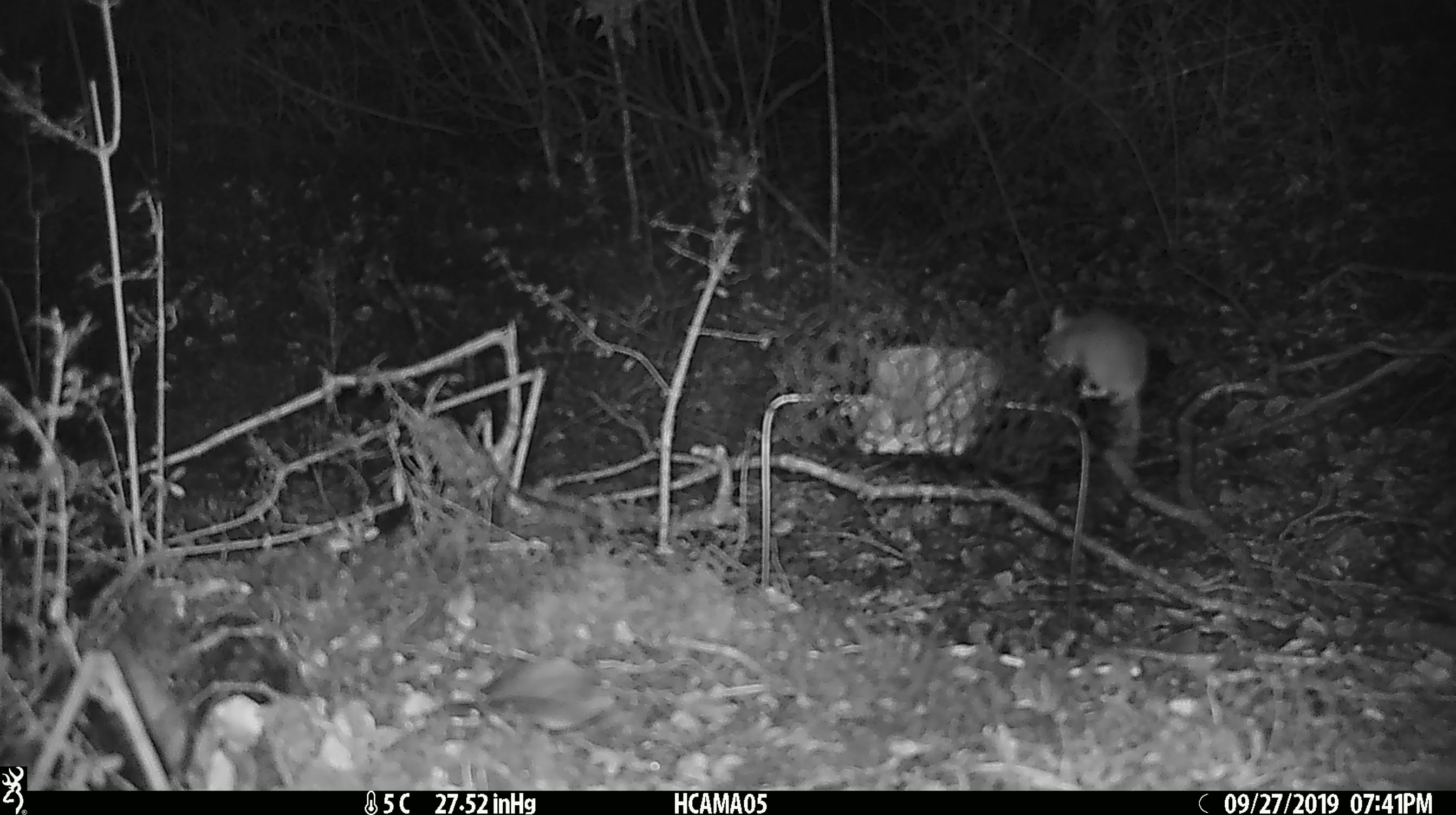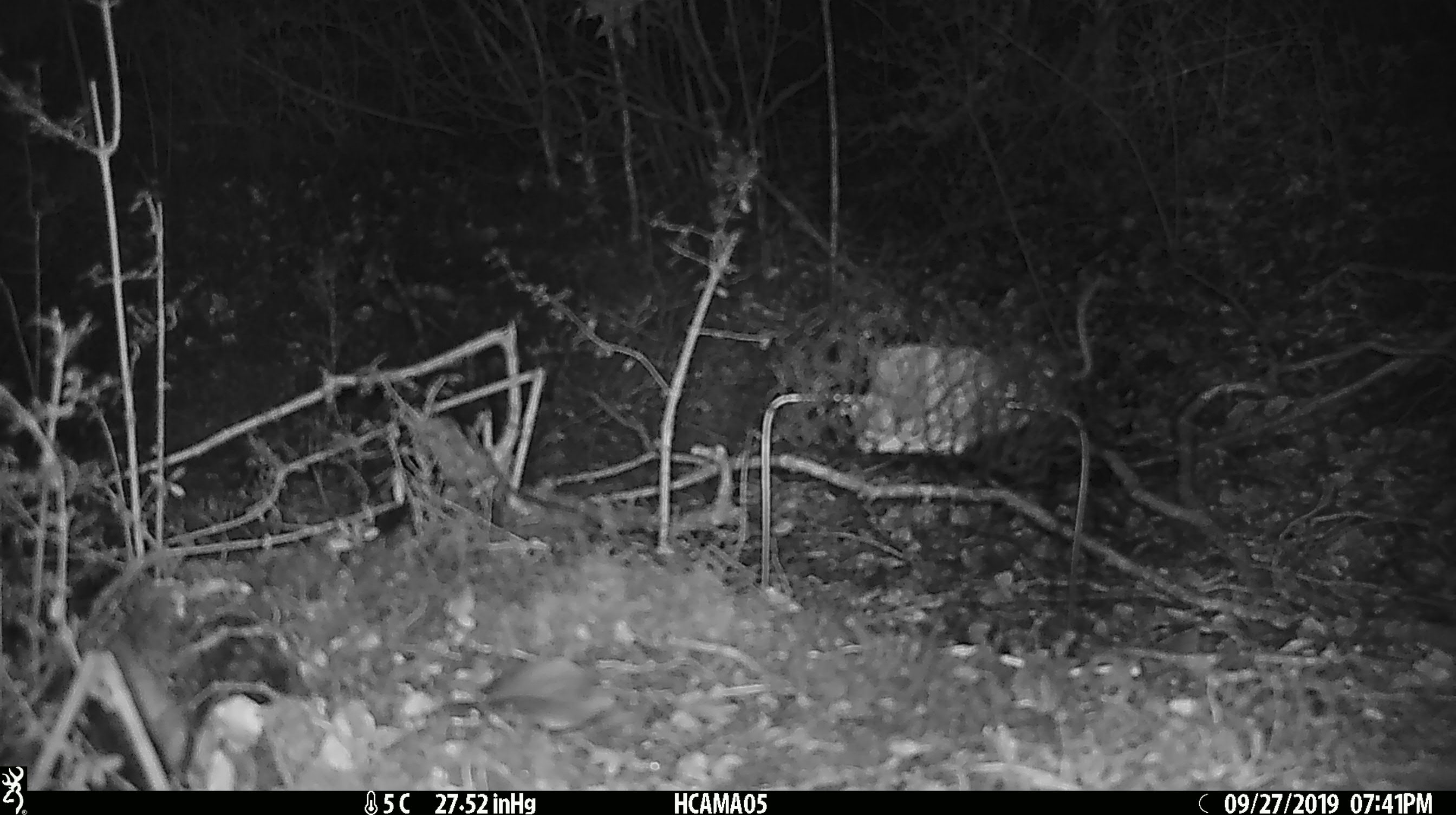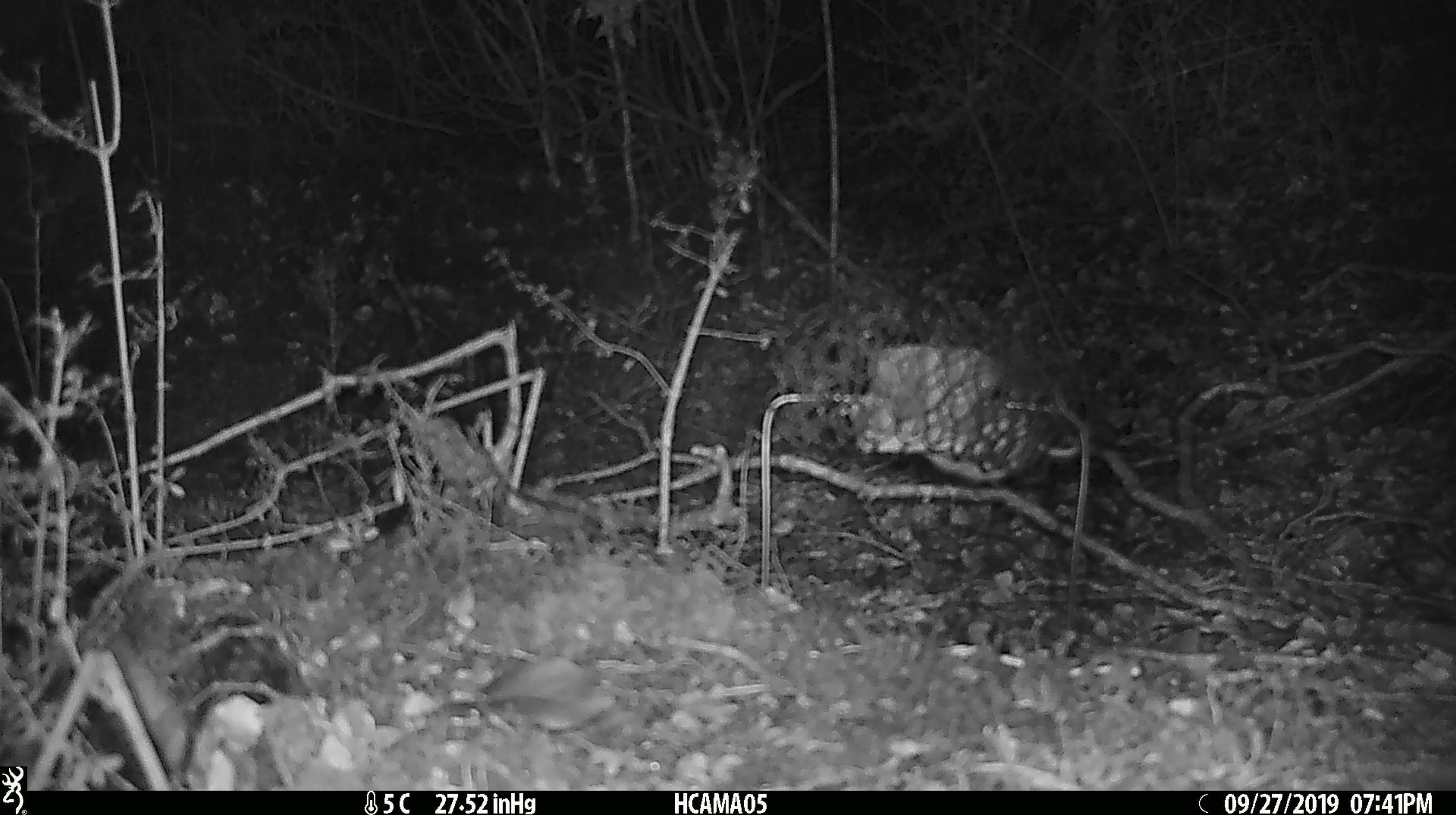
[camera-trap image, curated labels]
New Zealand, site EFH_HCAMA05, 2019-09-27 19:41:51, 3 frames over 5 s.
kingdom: Animalia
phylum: Chordata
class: Mammalia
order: Rodentia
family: Muridae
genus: Mus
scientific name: Mus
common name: mouse